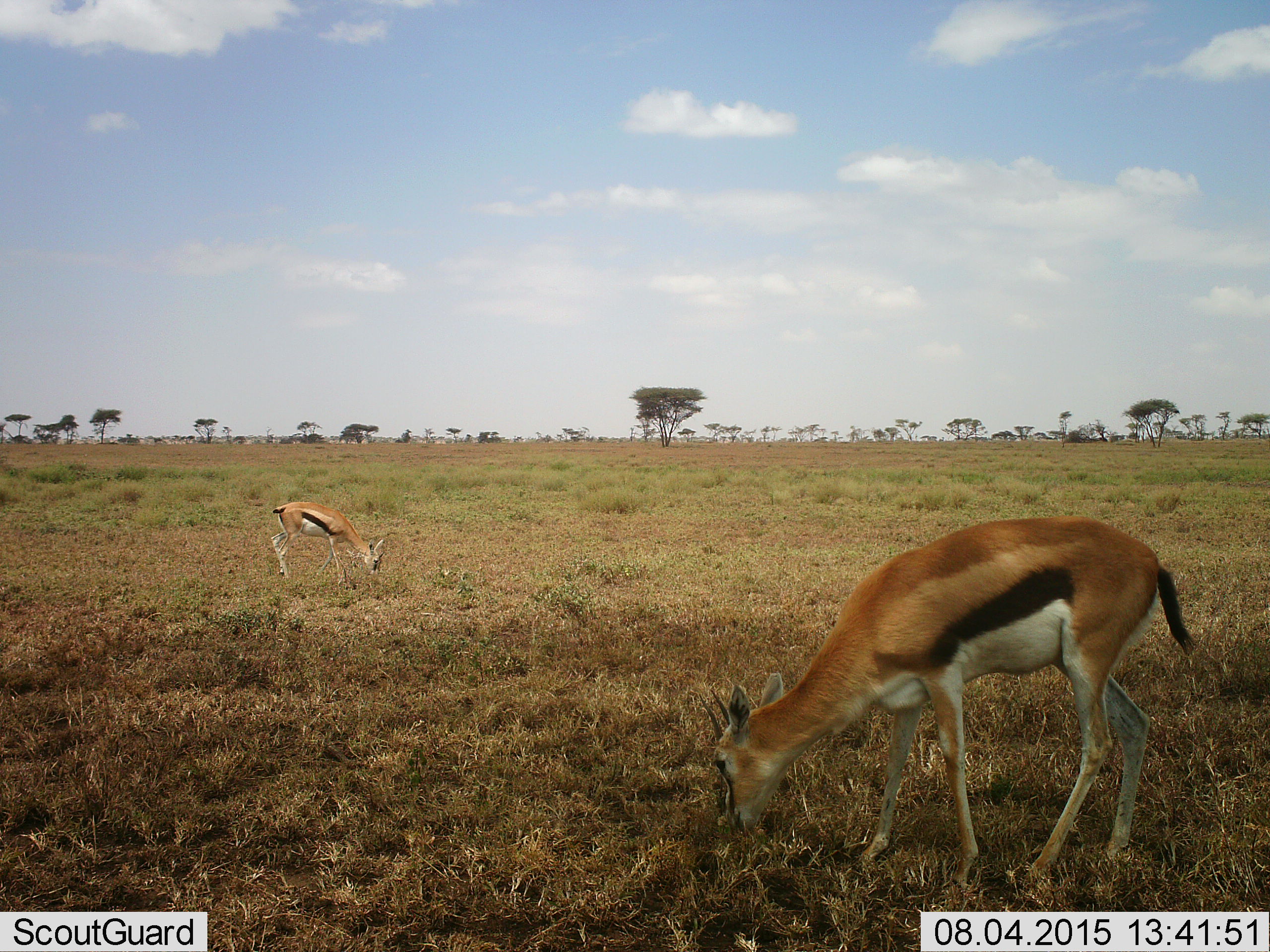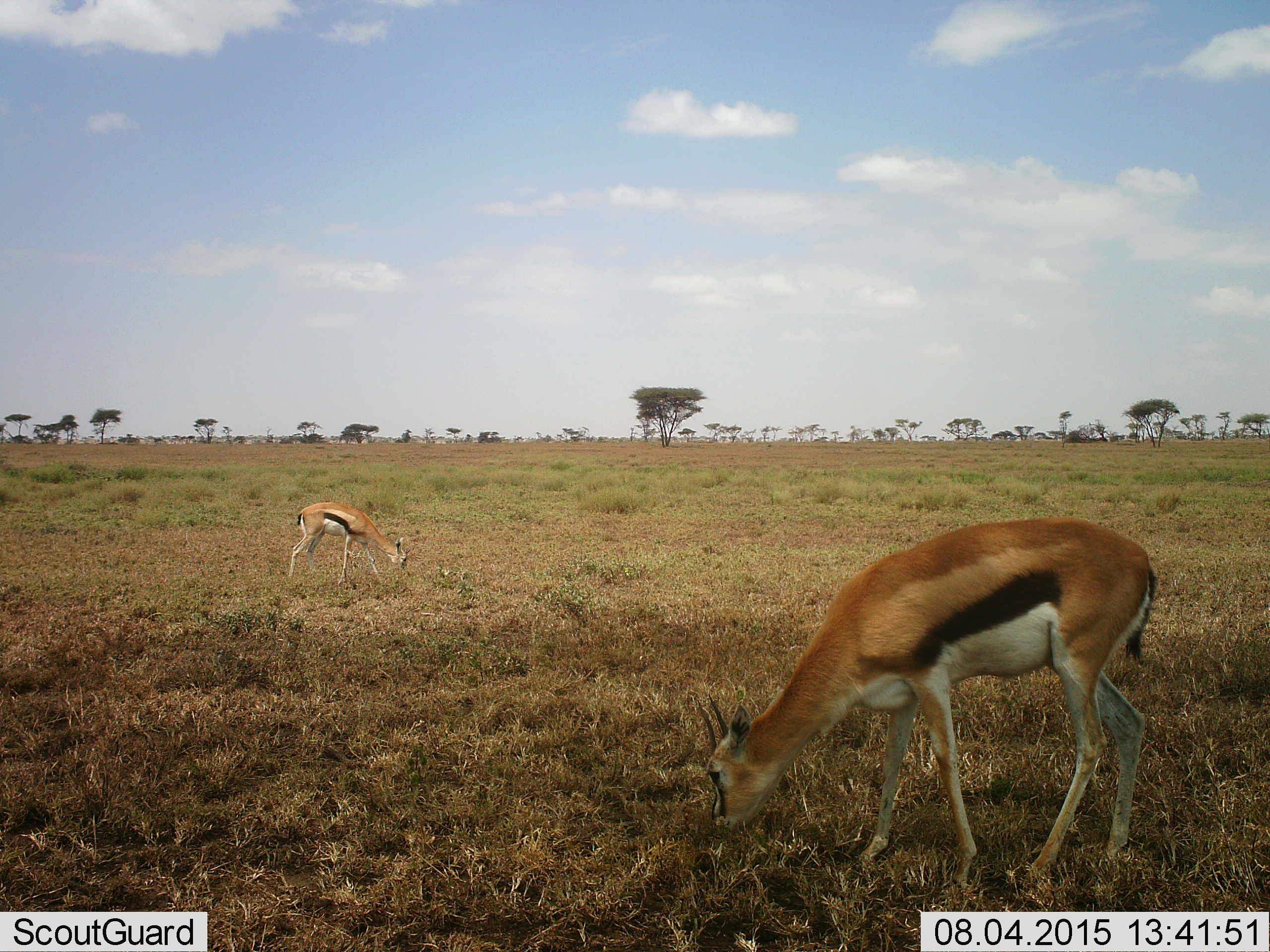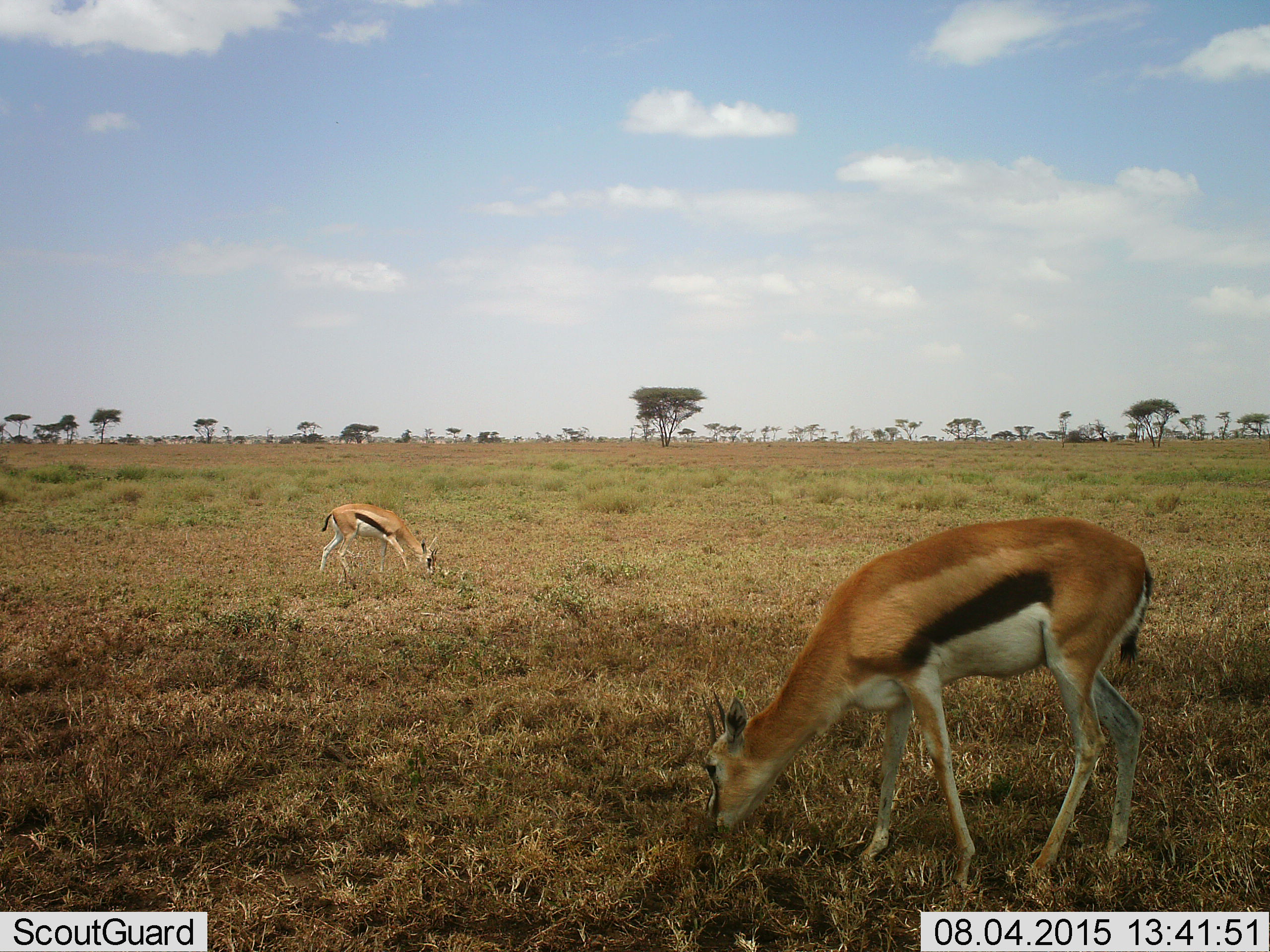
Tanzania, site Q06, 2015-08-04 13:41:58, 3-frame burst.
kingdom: Animalia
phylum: Chordata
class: Mammalia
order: Artiodactyla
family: Bovidae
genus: Eudorcas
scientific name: Eudorcas thomsonii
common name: thomson's gazelle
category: gazellethomsons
Gazellethomsons (thomson's gazelle) (Eudorcas thomsonii), count 2. Behavior (volunteer vote fractions): standing 0%, resting 0%, moving 0%, interacting 0%. Young present (vote fraction): 38%. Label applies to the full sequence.